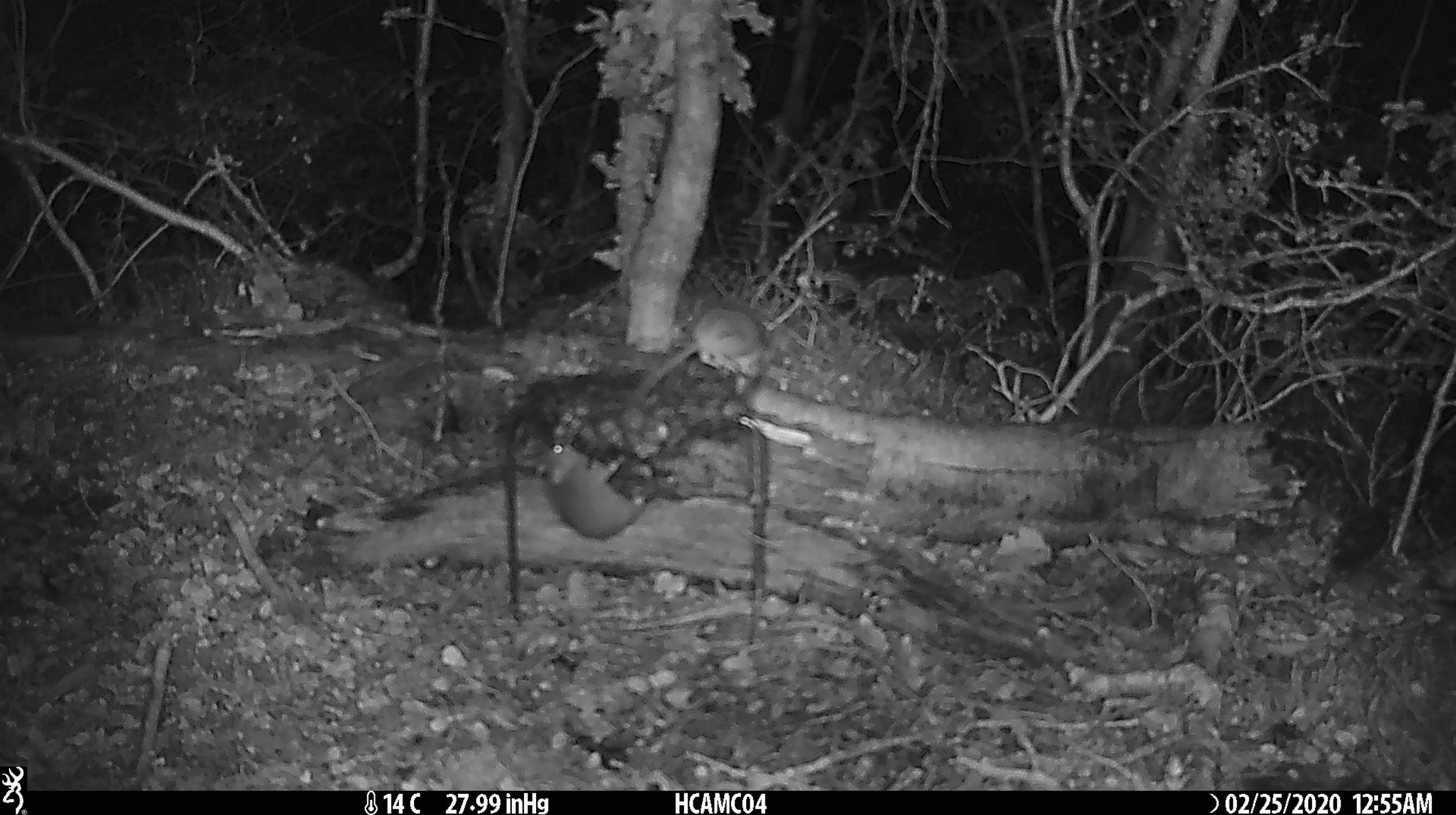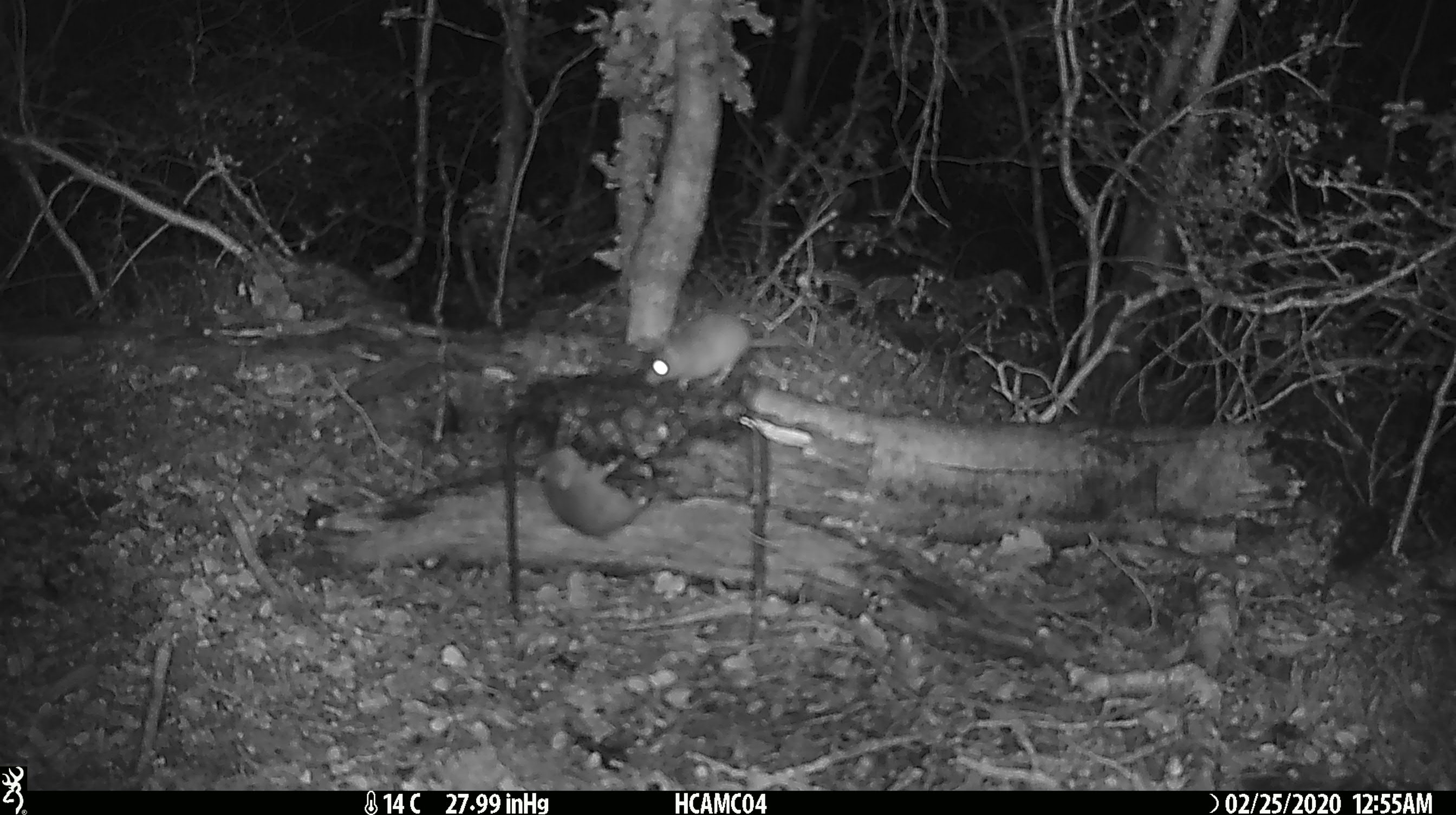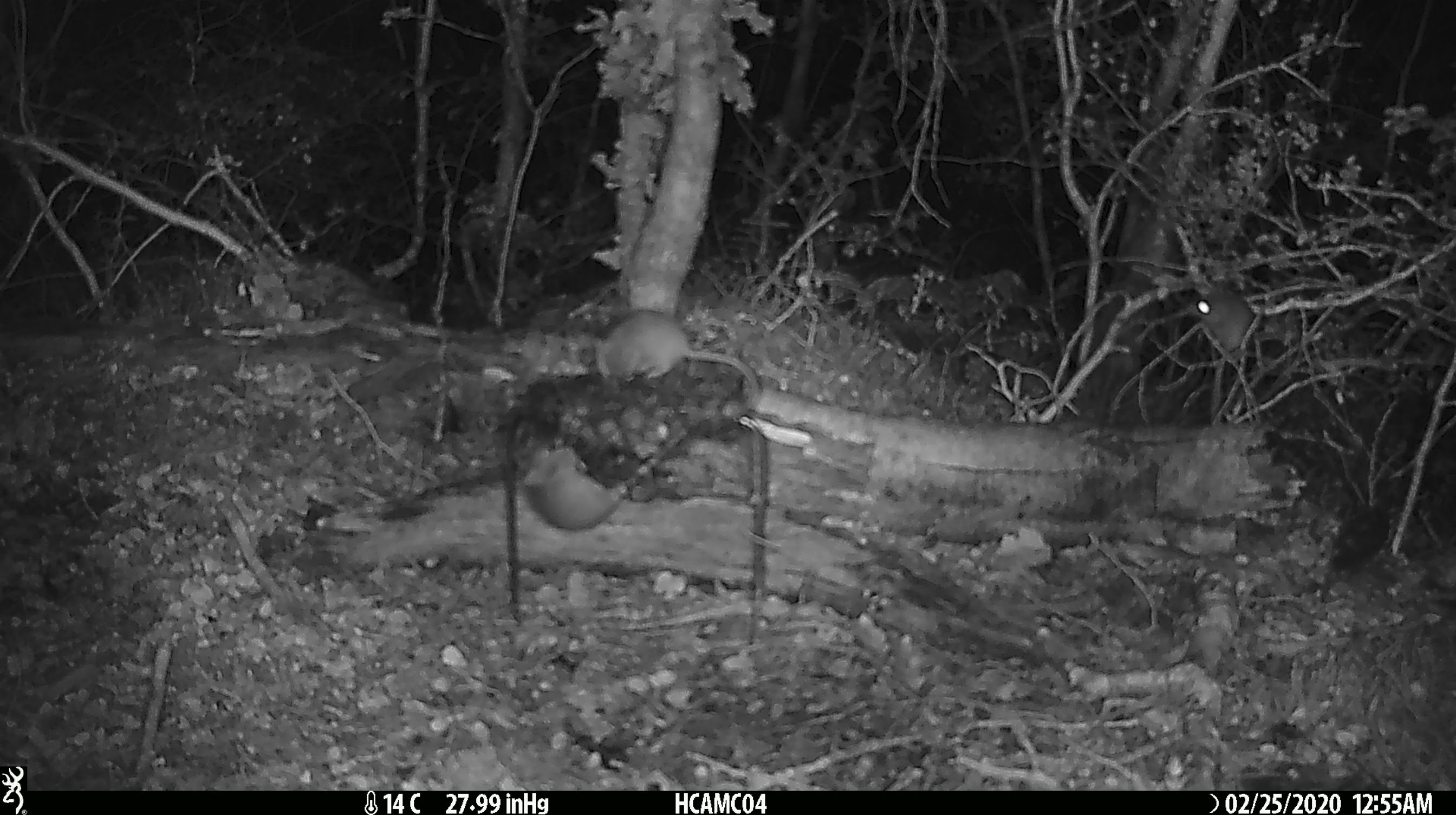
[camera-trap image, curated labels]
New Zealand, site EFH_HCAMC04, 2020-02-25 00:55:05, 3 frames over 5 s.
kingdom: Animalia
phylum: Chordata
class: Mammalia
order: Rodentia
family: Muridae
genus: Mus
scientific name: Mus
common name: mouse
Mouse (Mus).